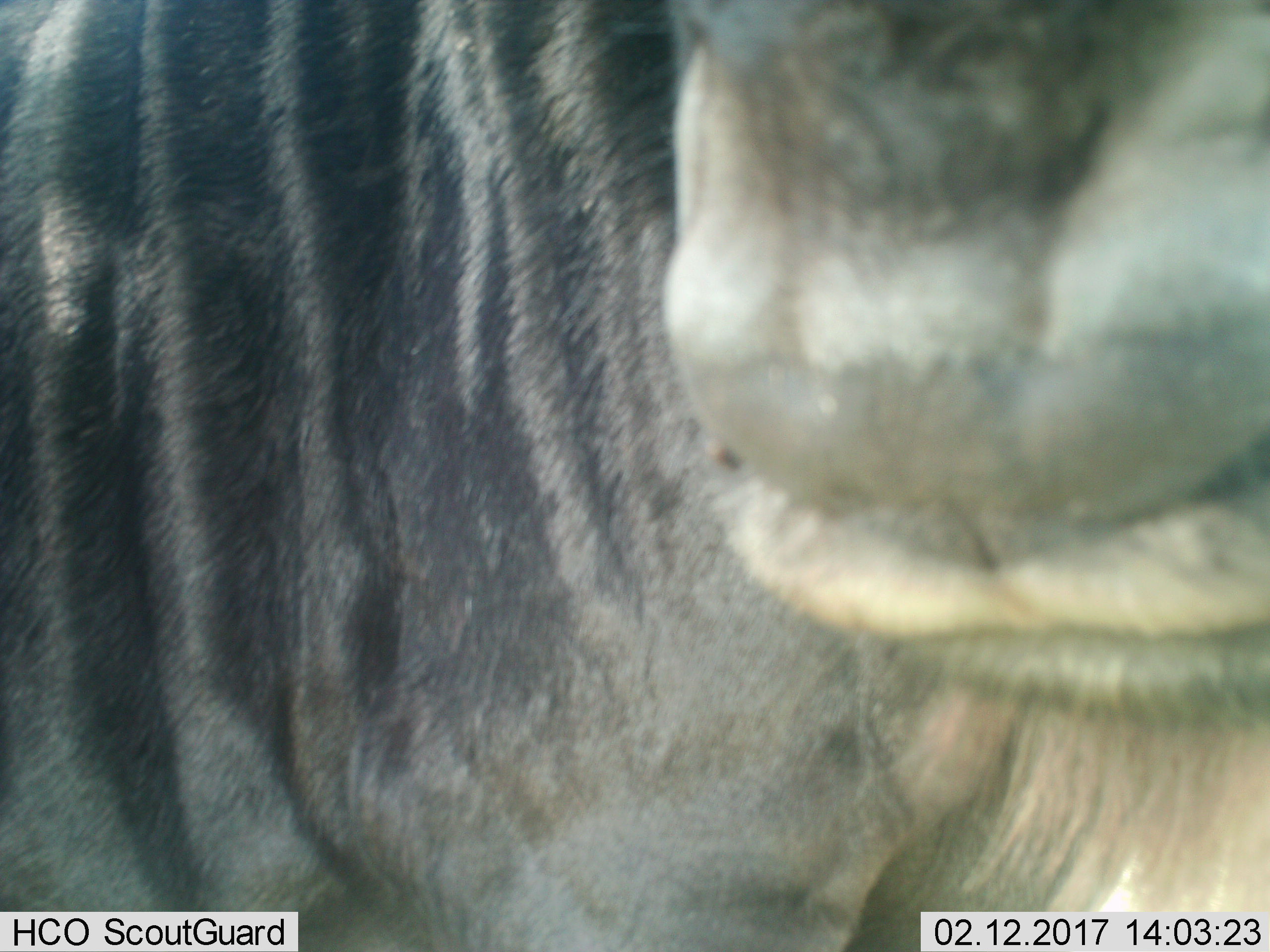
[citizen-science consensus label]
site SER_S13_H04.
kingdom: Animalia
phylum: Chordata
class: Mammalia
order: Artiodactyla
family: Bovidae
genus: Connochaetes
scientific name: Connochaetes taurinus taurinus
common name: blue wildebeest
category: wildebeestblue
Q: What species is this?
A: Wildebeestblue (blue wildebeest) (Connochaetes taurinus taurinus).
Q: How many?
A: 1.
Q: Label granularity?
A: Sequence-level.